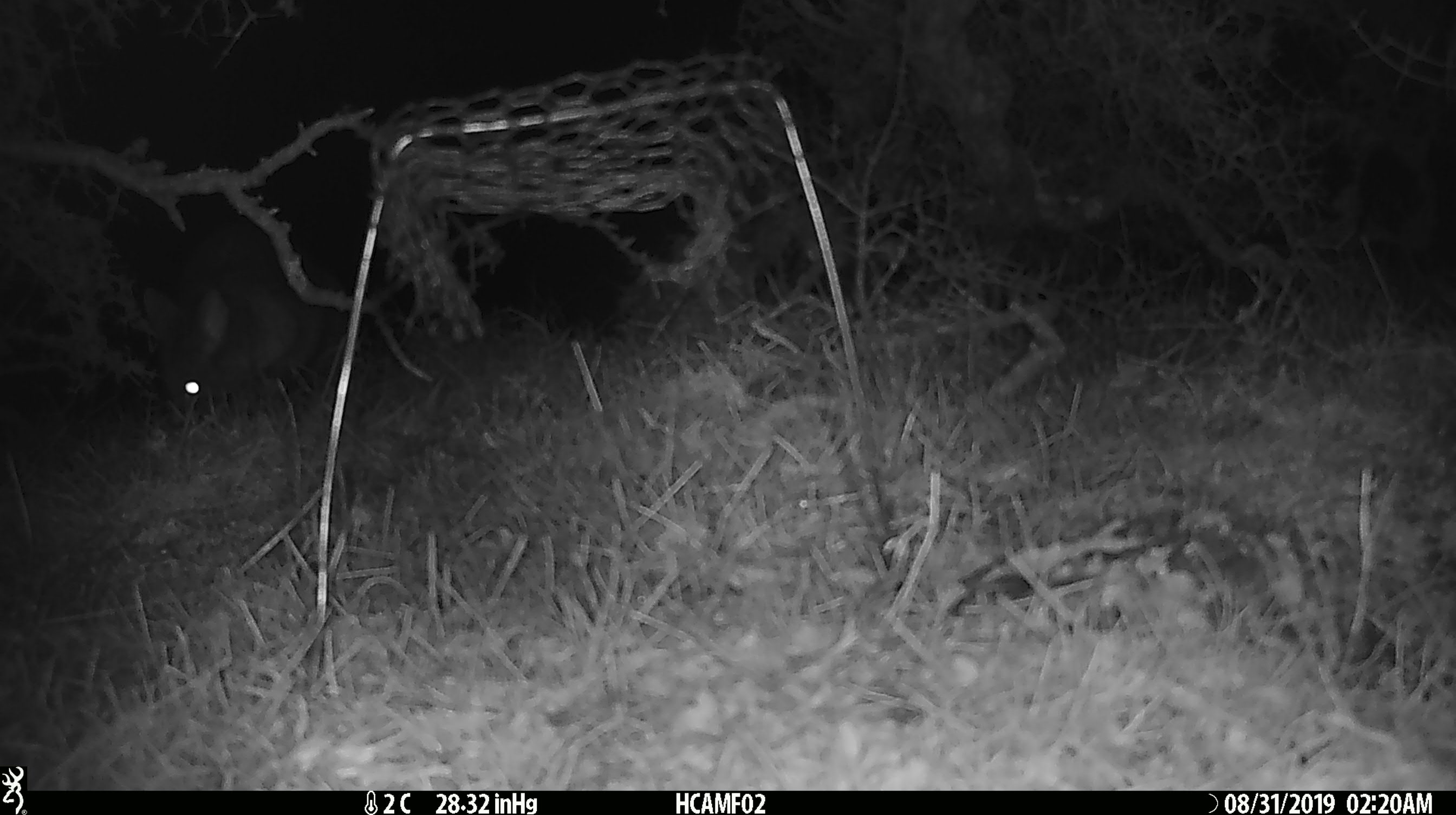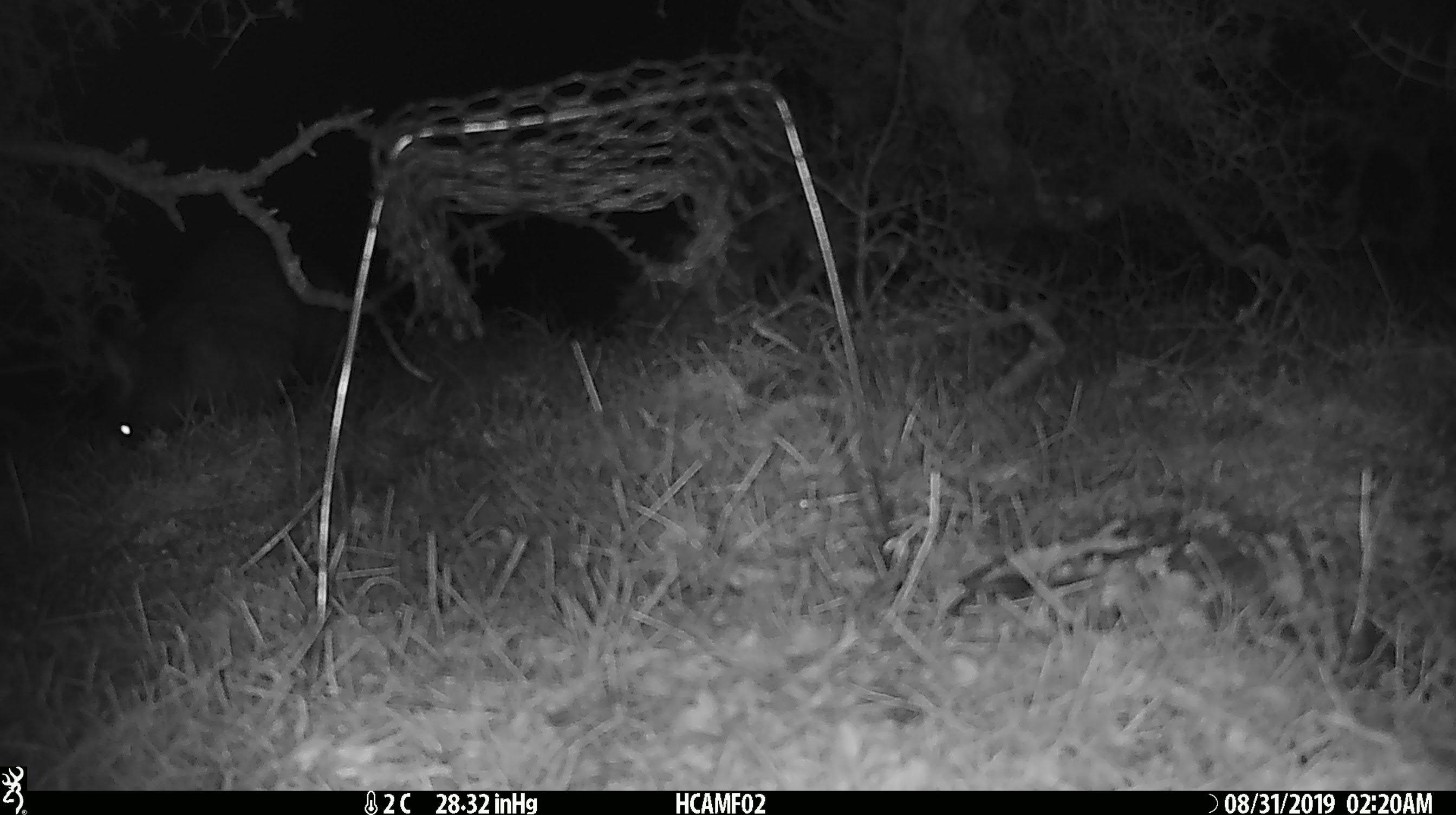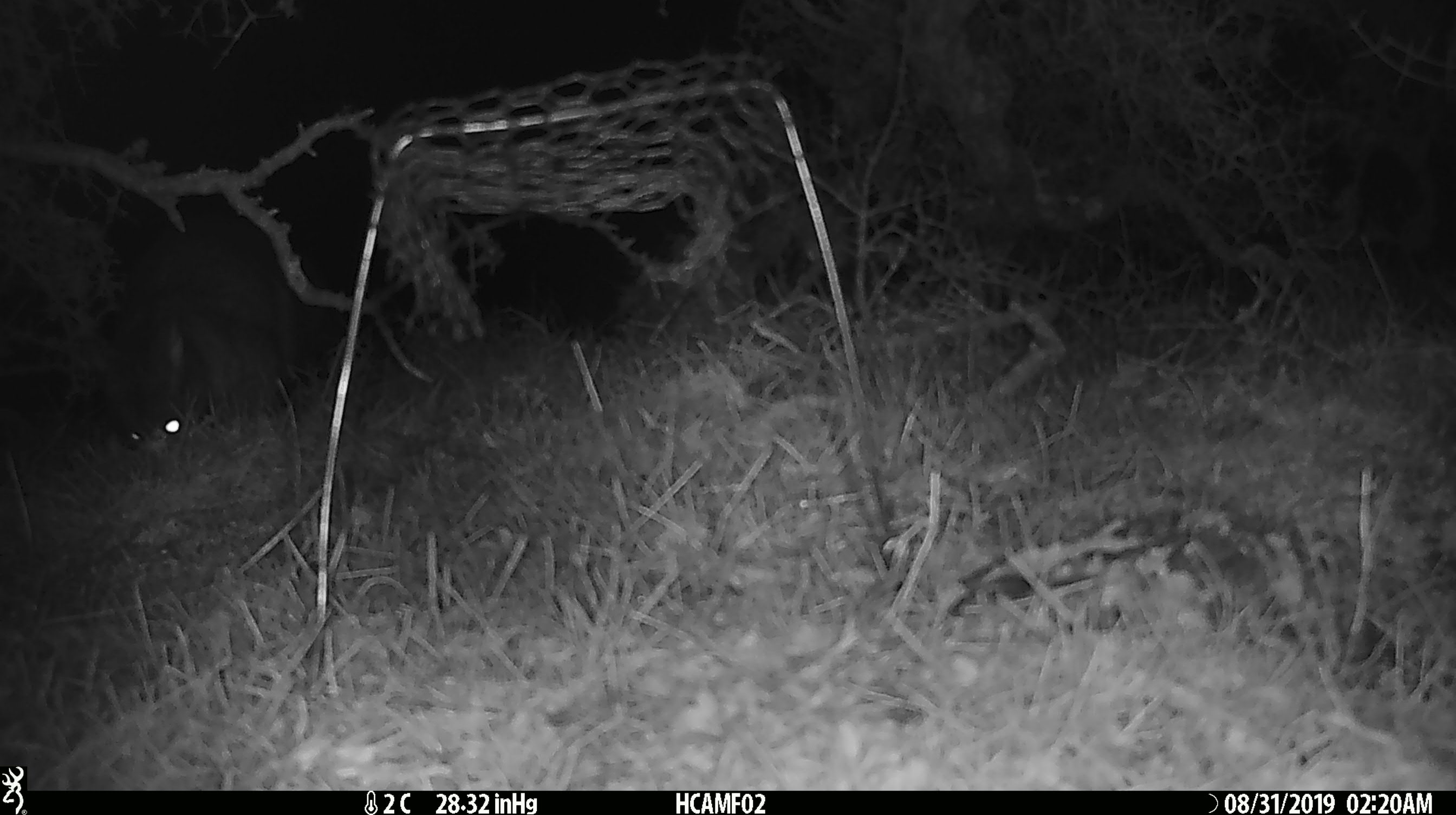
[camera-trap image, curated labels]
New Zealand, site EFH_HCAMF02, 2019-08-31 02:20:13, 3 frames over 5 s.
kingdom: Animalia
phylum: Chordata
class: Mammalia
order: Diprotodontia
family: Phalangeridae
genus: Trichosurus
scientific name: Trichosurus vulpecula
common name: common brushtail possum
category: possum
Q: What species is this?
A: Possum (common brushtail possum) (Trichosurus vulpecula).